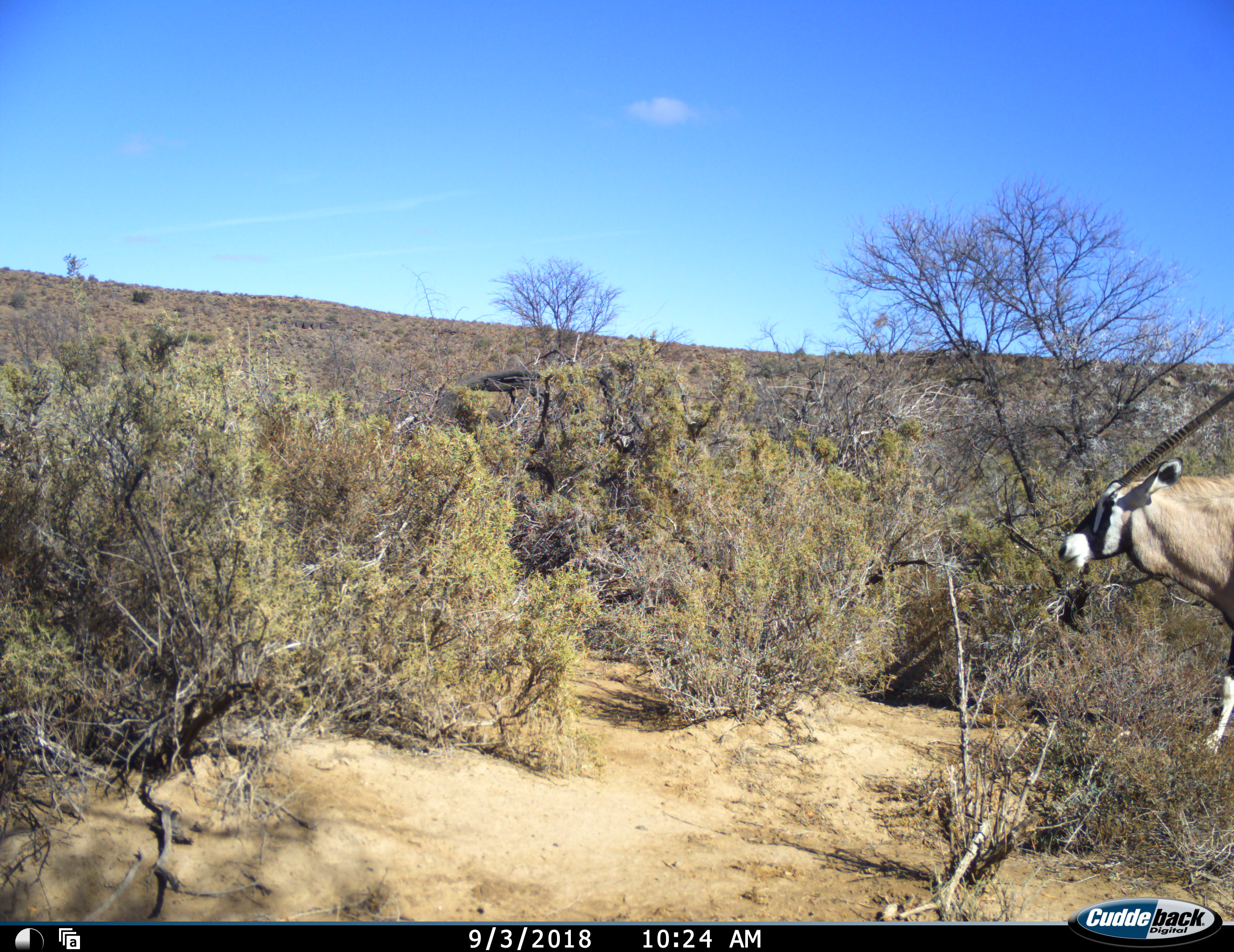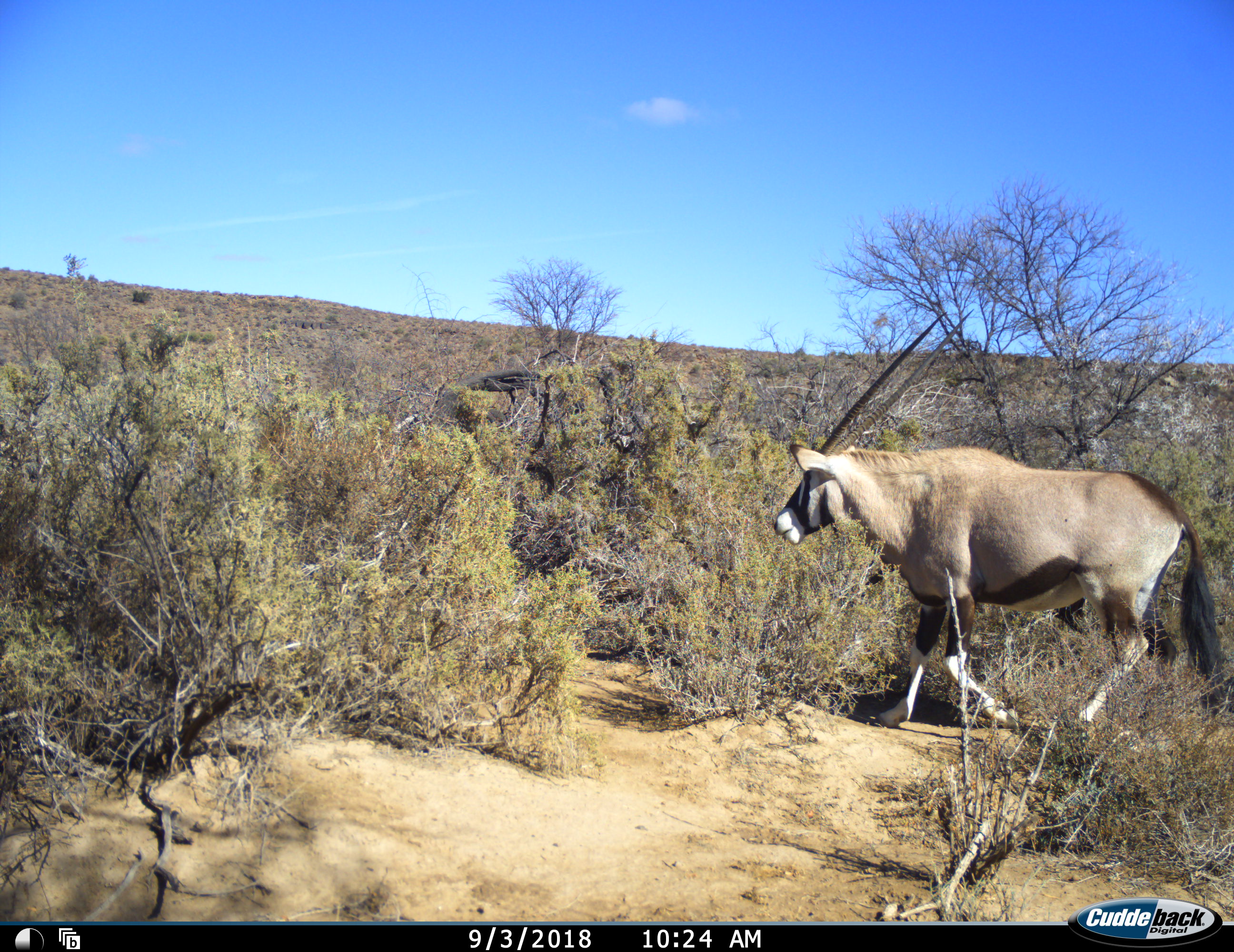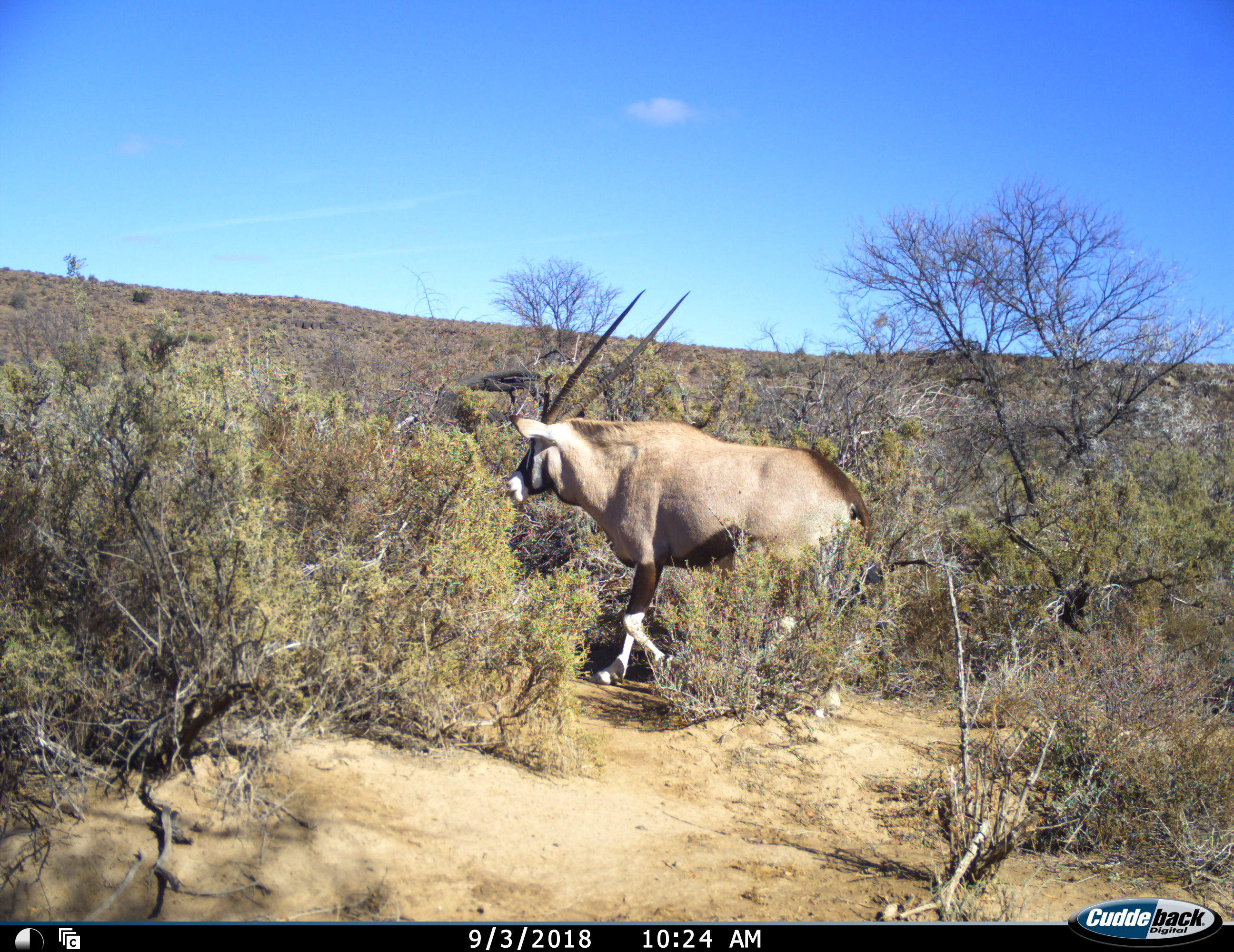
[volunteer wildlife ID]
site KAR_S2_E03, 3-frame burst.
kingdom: Animalia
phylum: Chordata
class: Mammalia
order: Artiodactyla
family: Bovidae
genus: Oryx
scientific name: Oryx gazella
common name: gemsbok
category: oryx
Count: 1.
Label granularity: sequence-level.